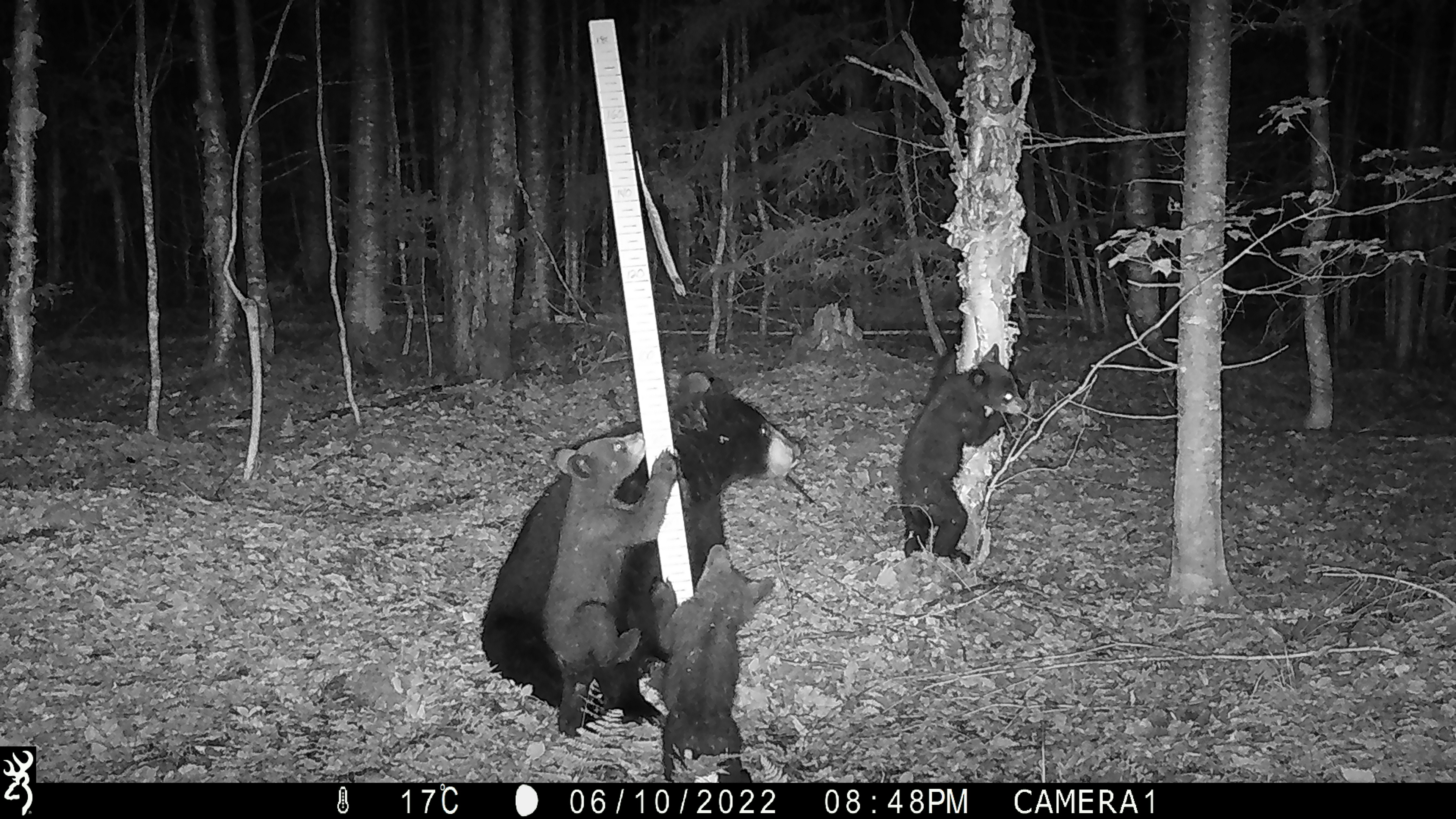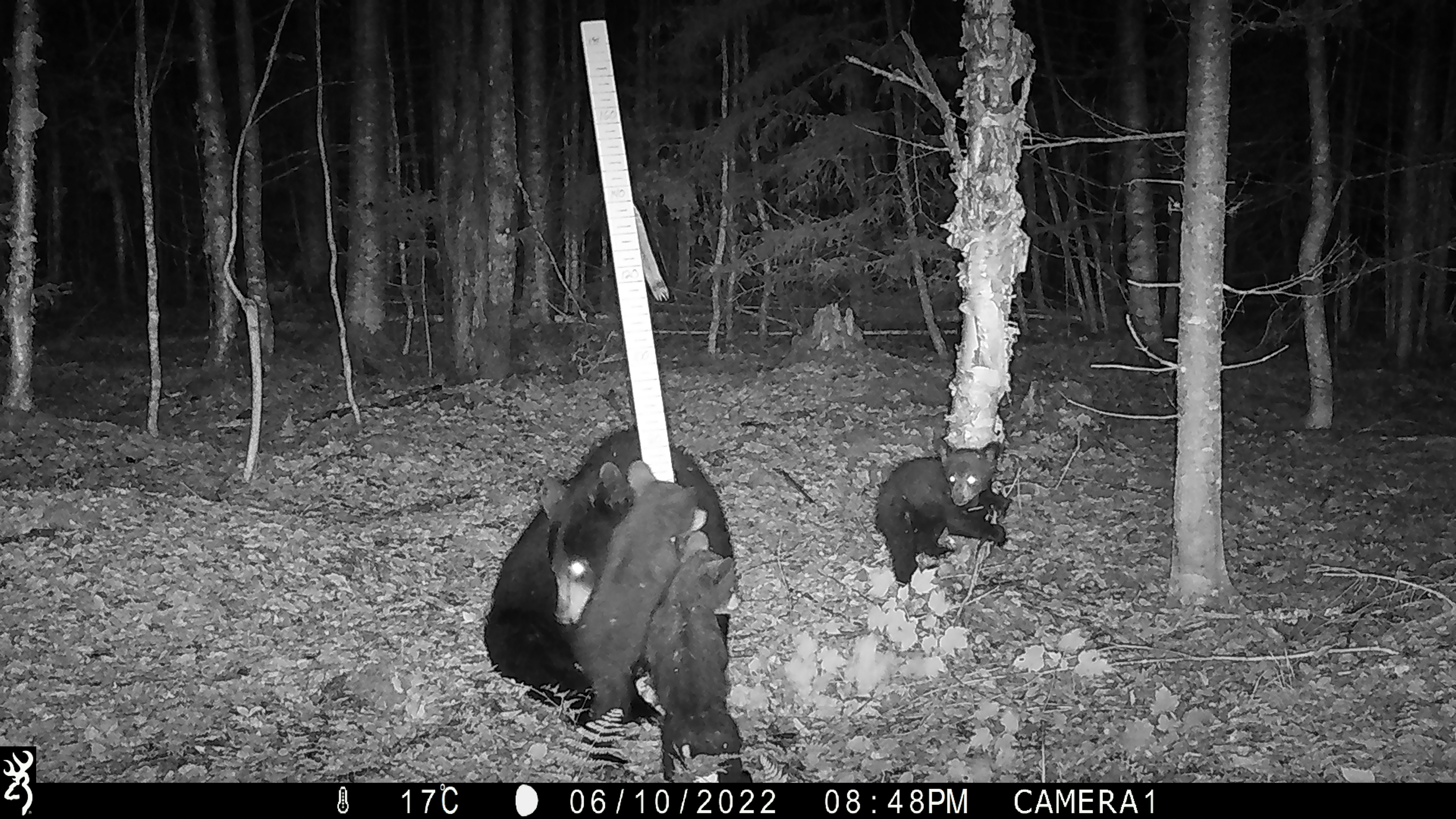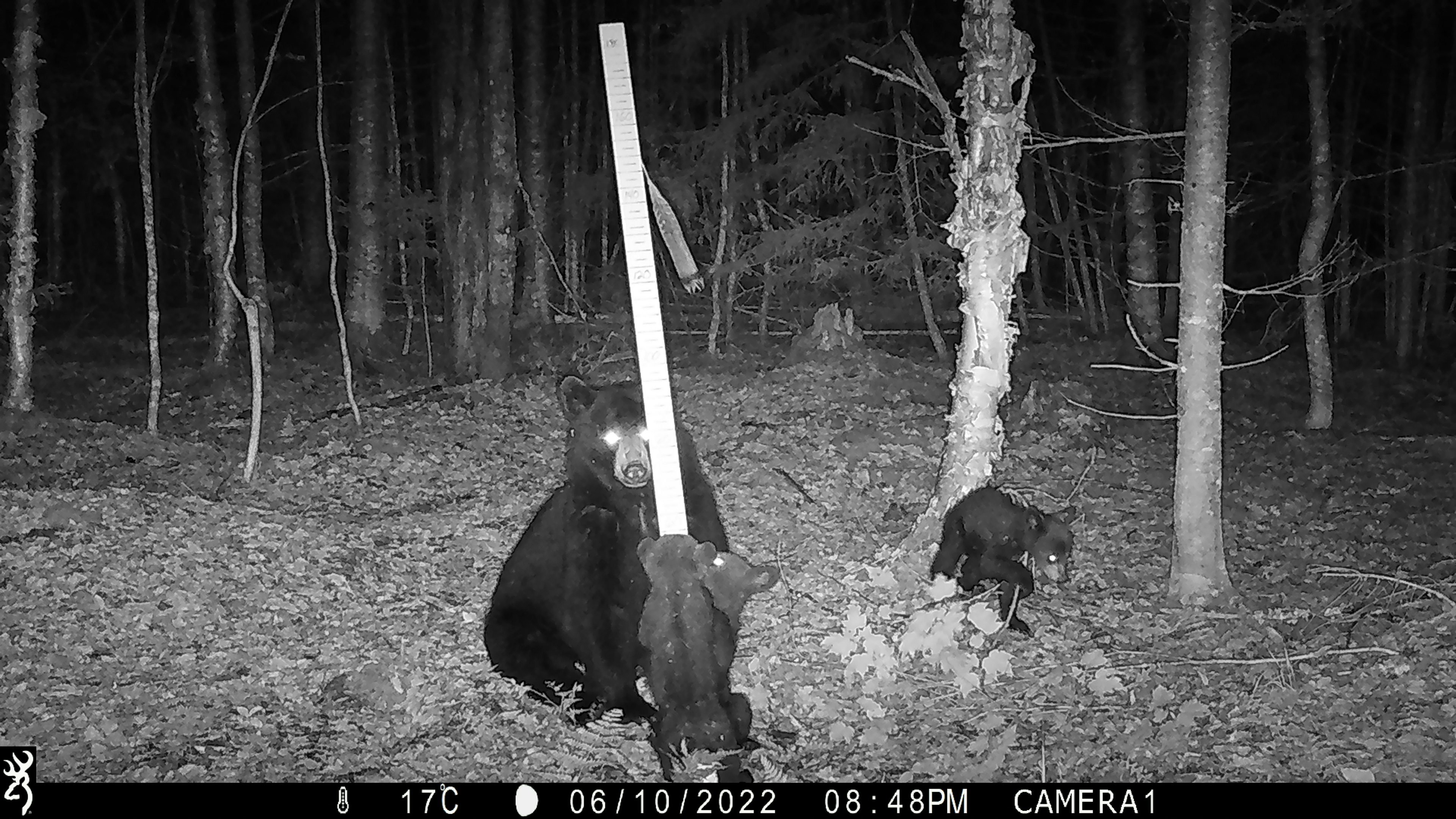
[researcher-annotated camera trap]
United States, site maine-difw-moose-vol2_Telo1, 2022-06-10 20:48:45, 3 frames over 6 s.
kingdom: Animalia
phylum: Chordata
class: Mammalia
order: Carnivora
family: Ursidae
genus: Ursus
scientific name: Ursus americanus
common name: black bear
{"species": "black bear (Ursus americanus)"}